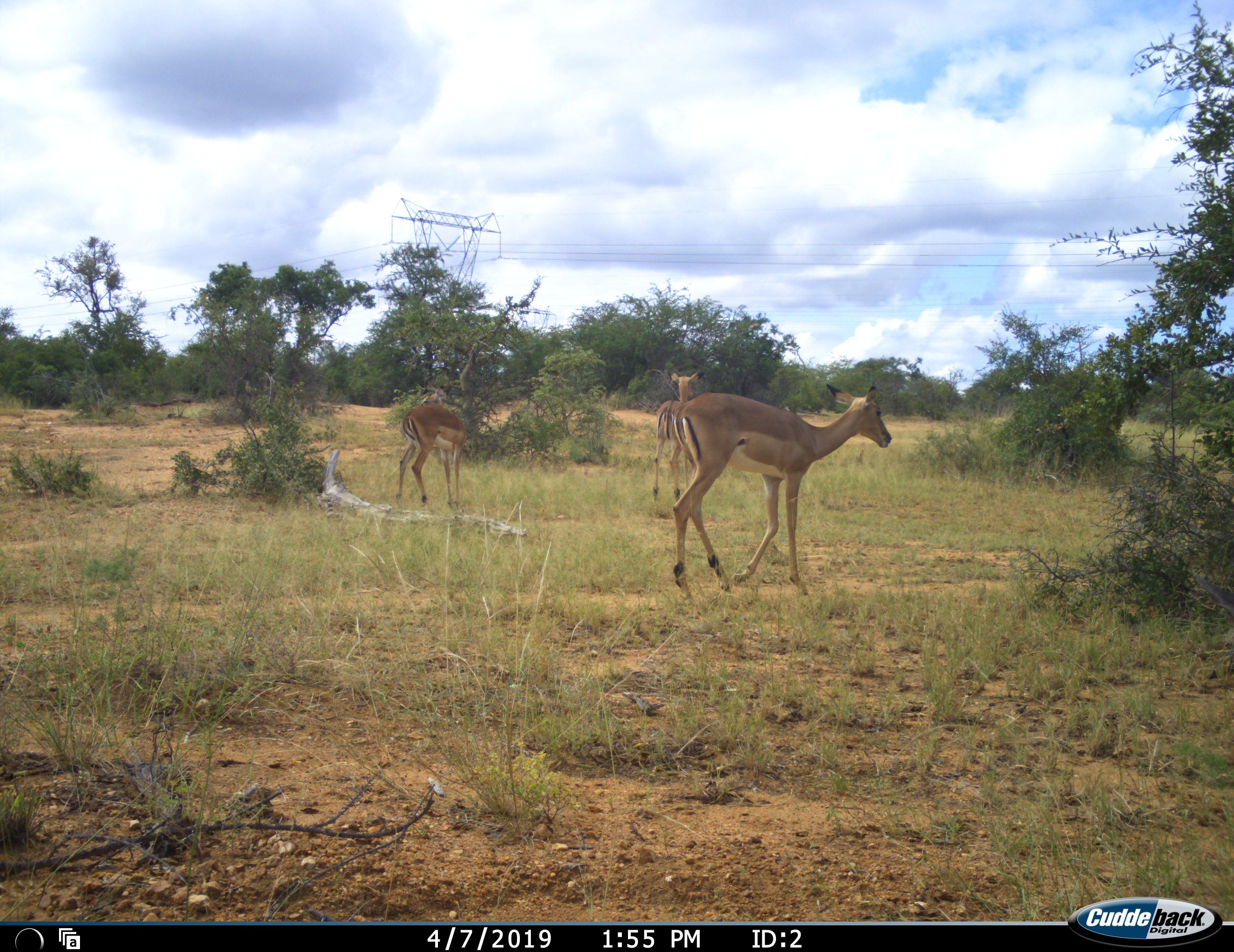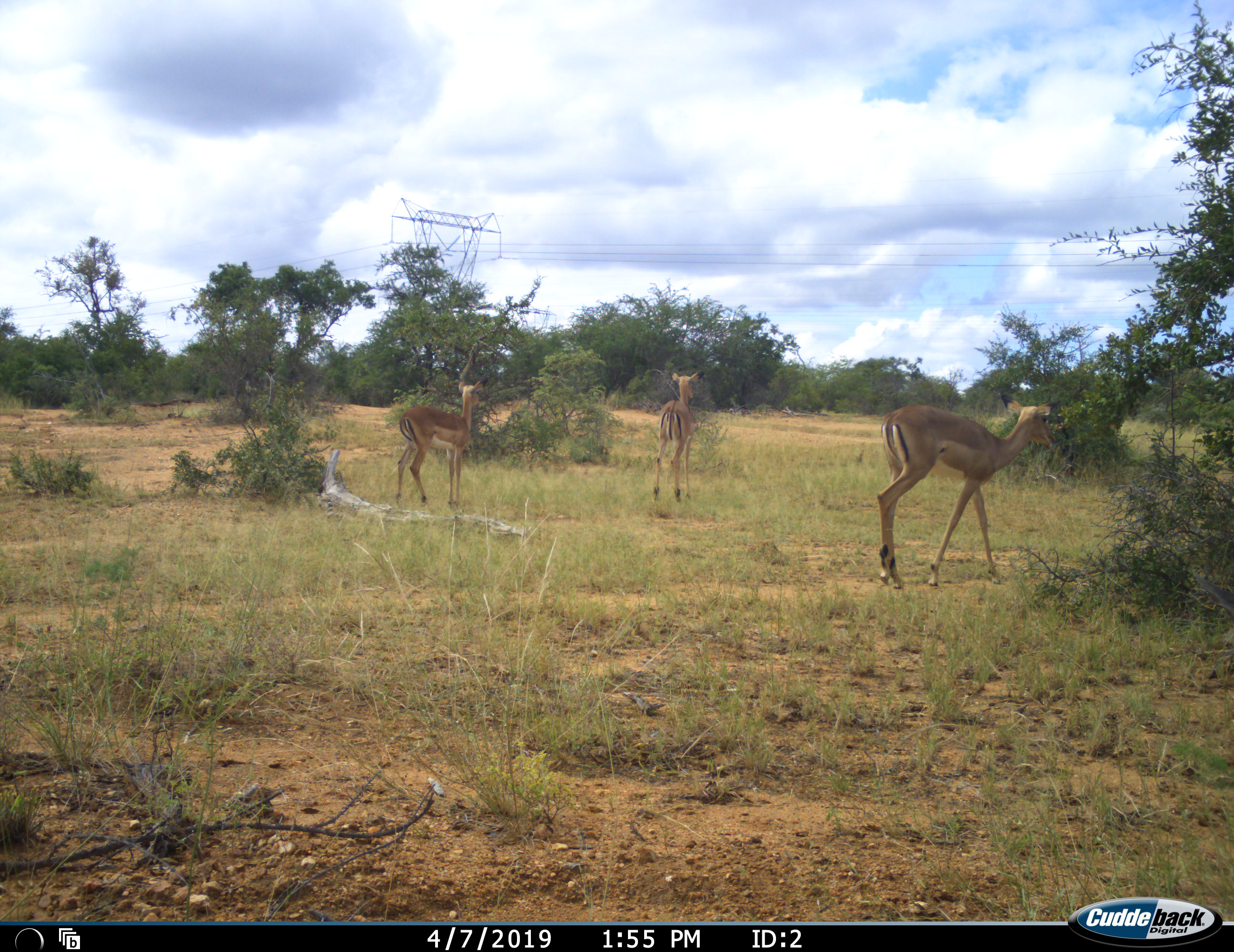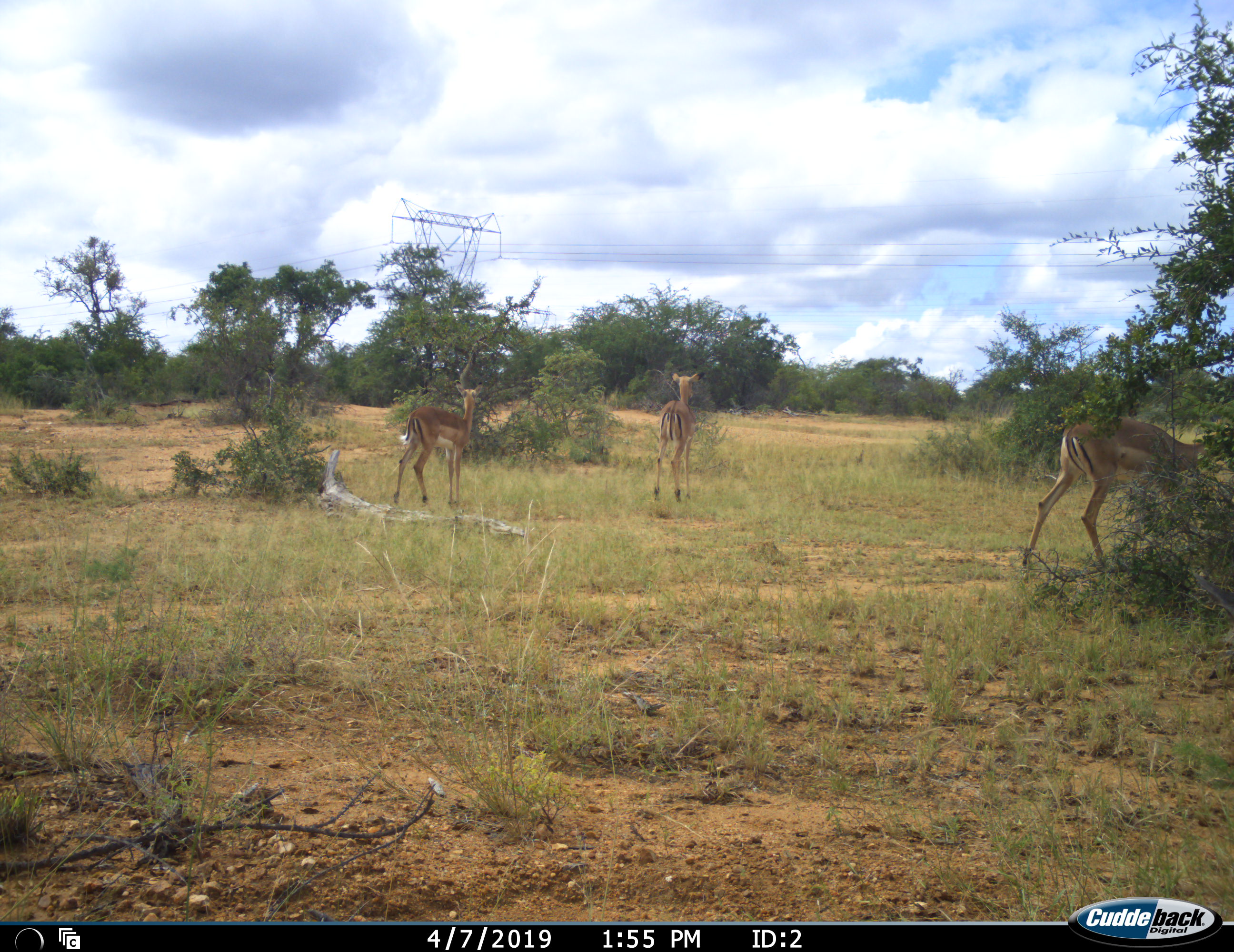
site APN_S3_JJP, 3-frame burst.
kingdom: Animalia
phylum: Chordata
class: Mammalia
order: Artiodactyla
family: Bovidae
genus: Aepyceros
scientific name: Aepyceros melampus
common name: impala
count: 3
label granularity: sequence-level